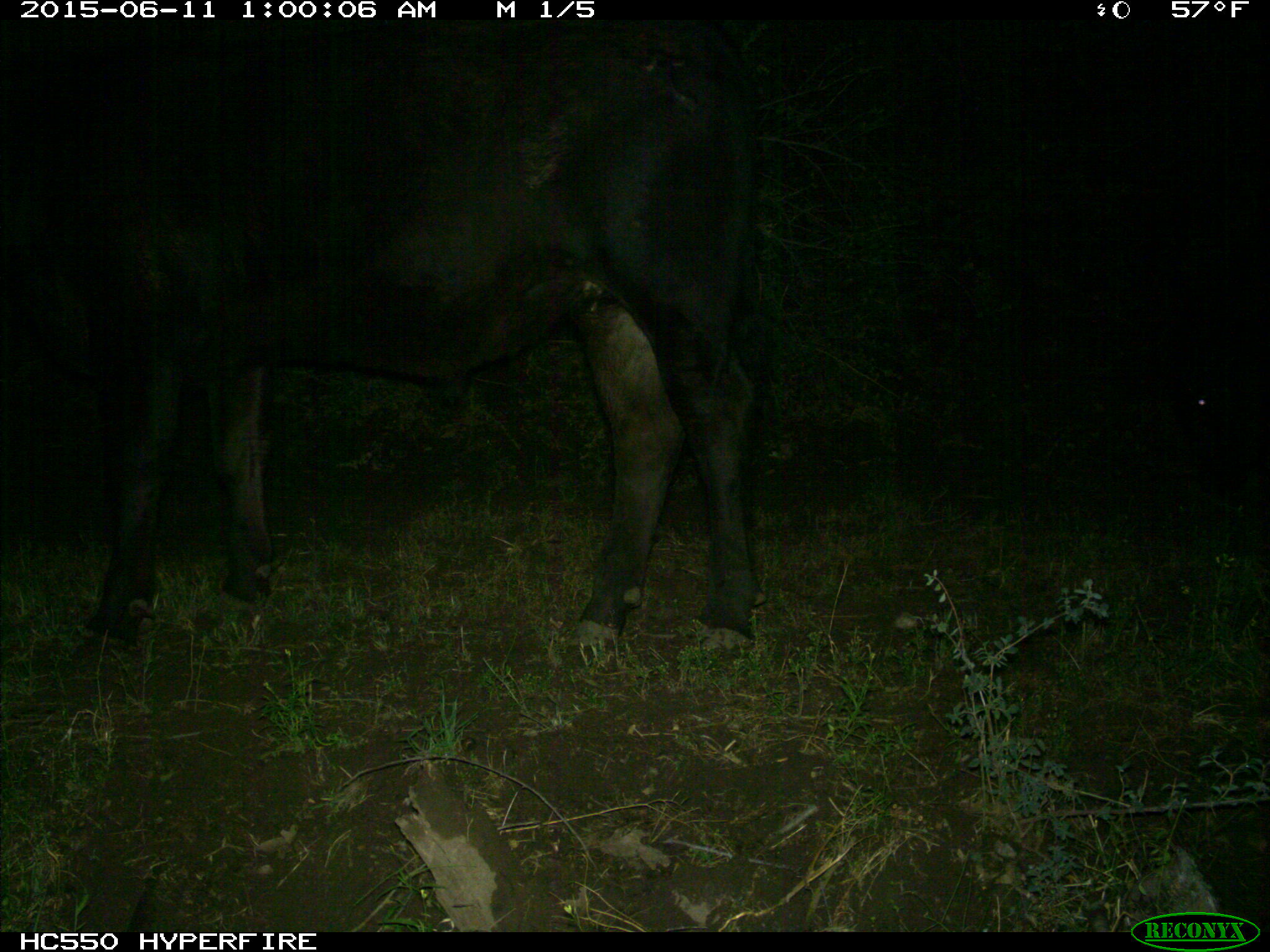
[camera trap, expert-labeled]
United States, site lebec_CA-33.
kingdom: Animalia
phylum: Chordata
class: Mammalia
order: Artiodactyla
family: Bovidae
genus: Bos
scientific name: Bos taurus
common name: domestic cow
Bos taurus (domestic cow).